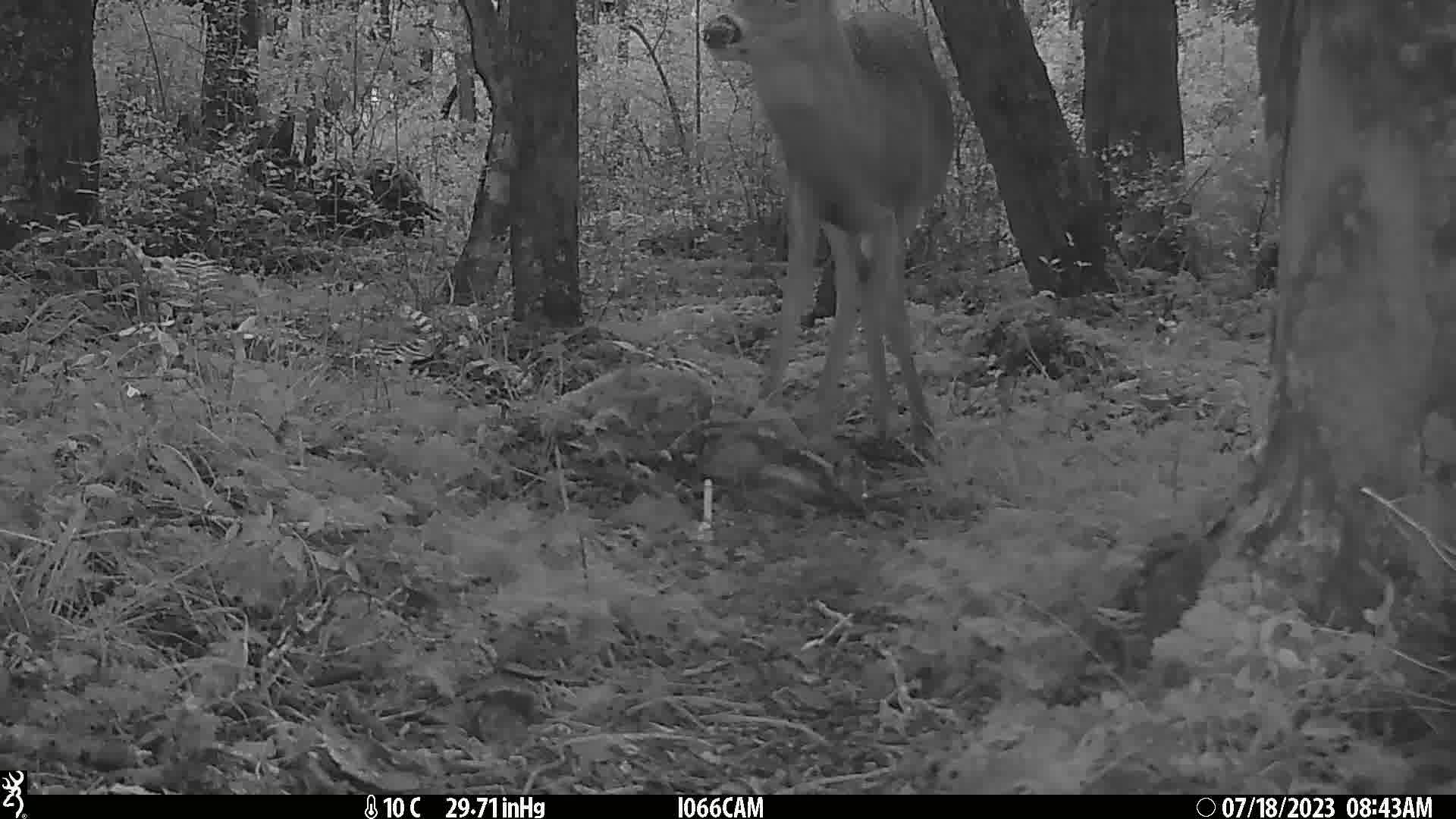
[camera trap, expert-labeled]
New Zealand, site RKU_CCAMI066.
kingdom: Animalia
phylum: Chordata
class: Mammalia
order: Artiodactyla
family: Cervidae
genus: Odocoileus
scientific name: Odocoileus virginianus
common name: white-tailed deer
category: white tailed deer